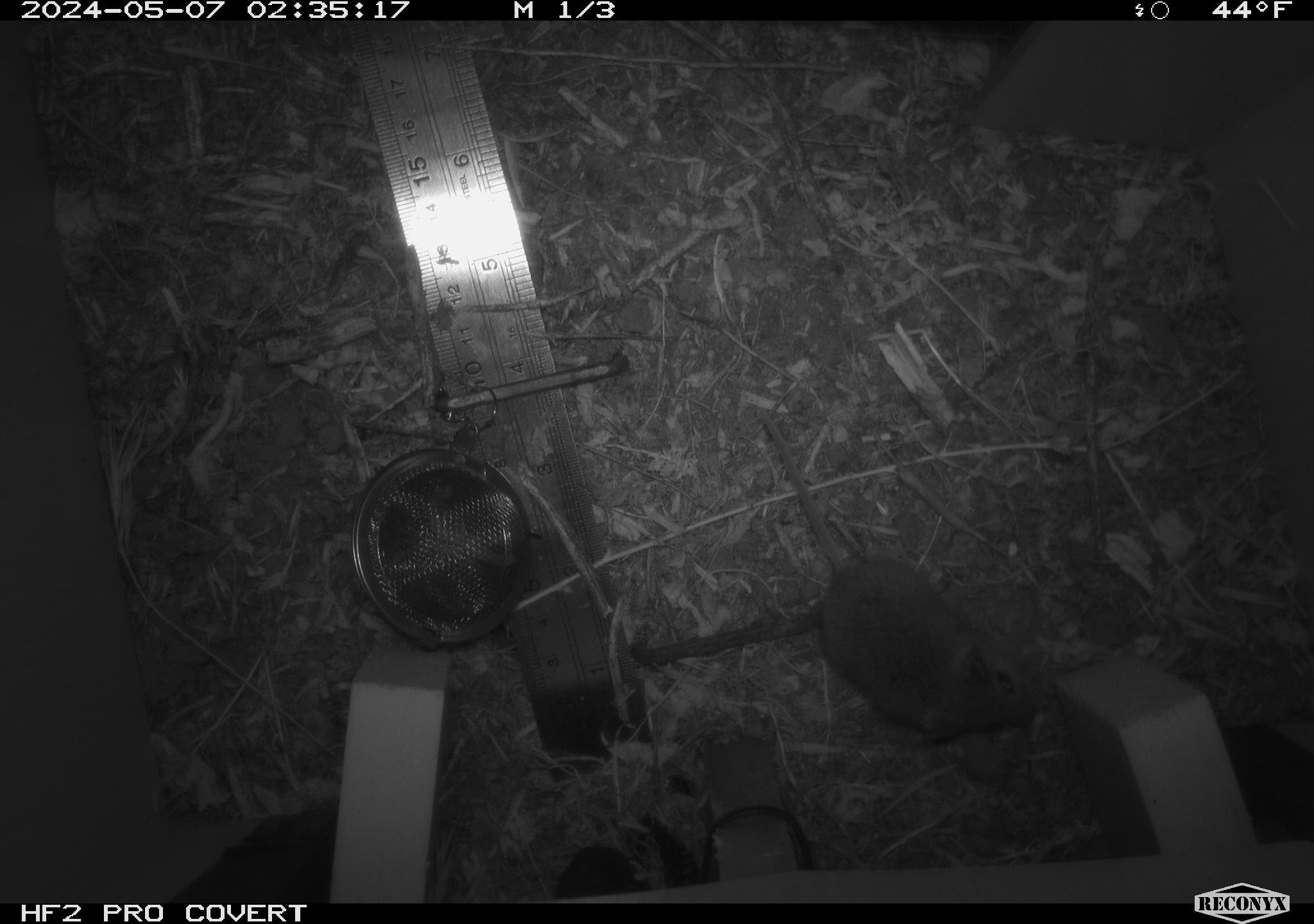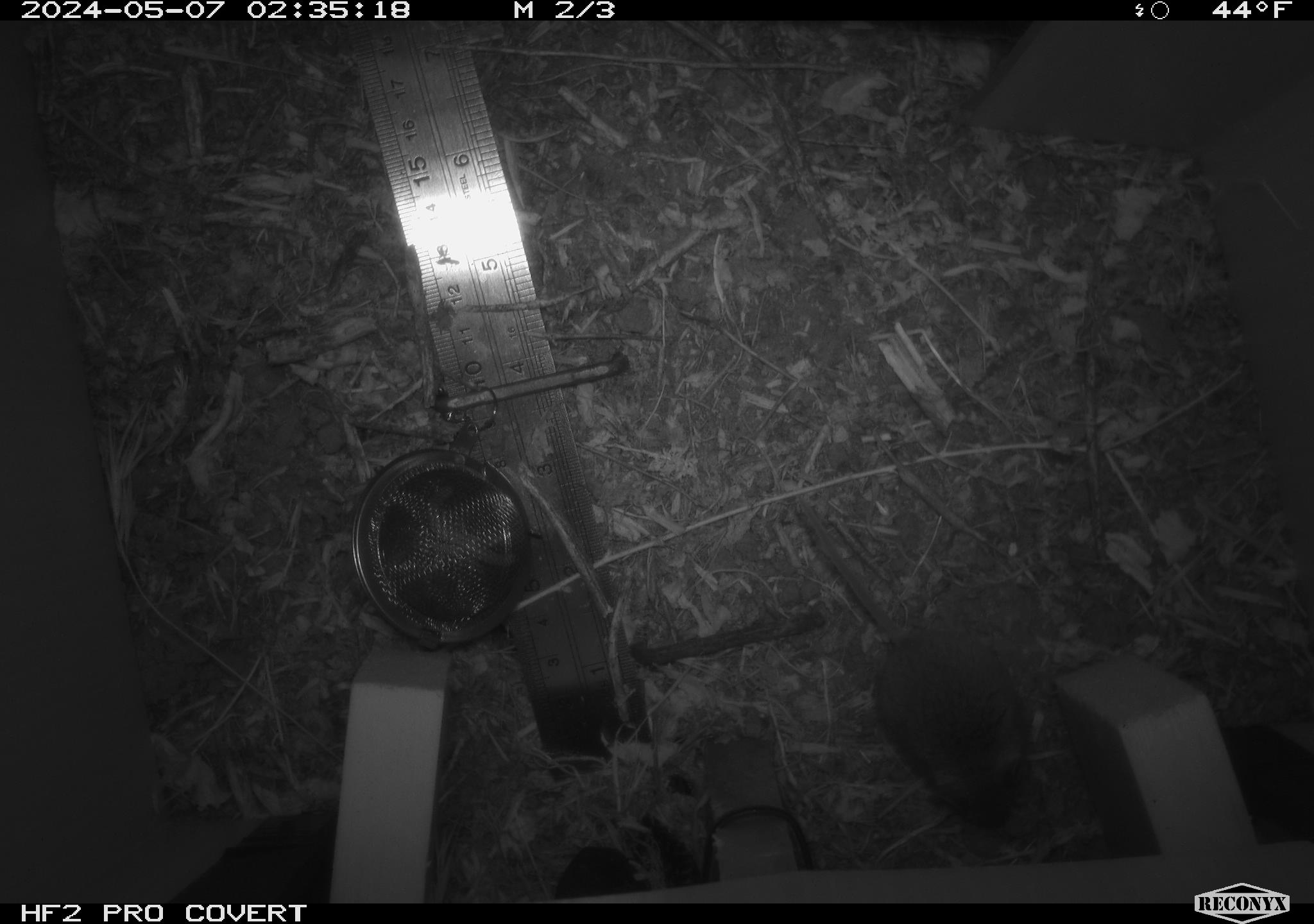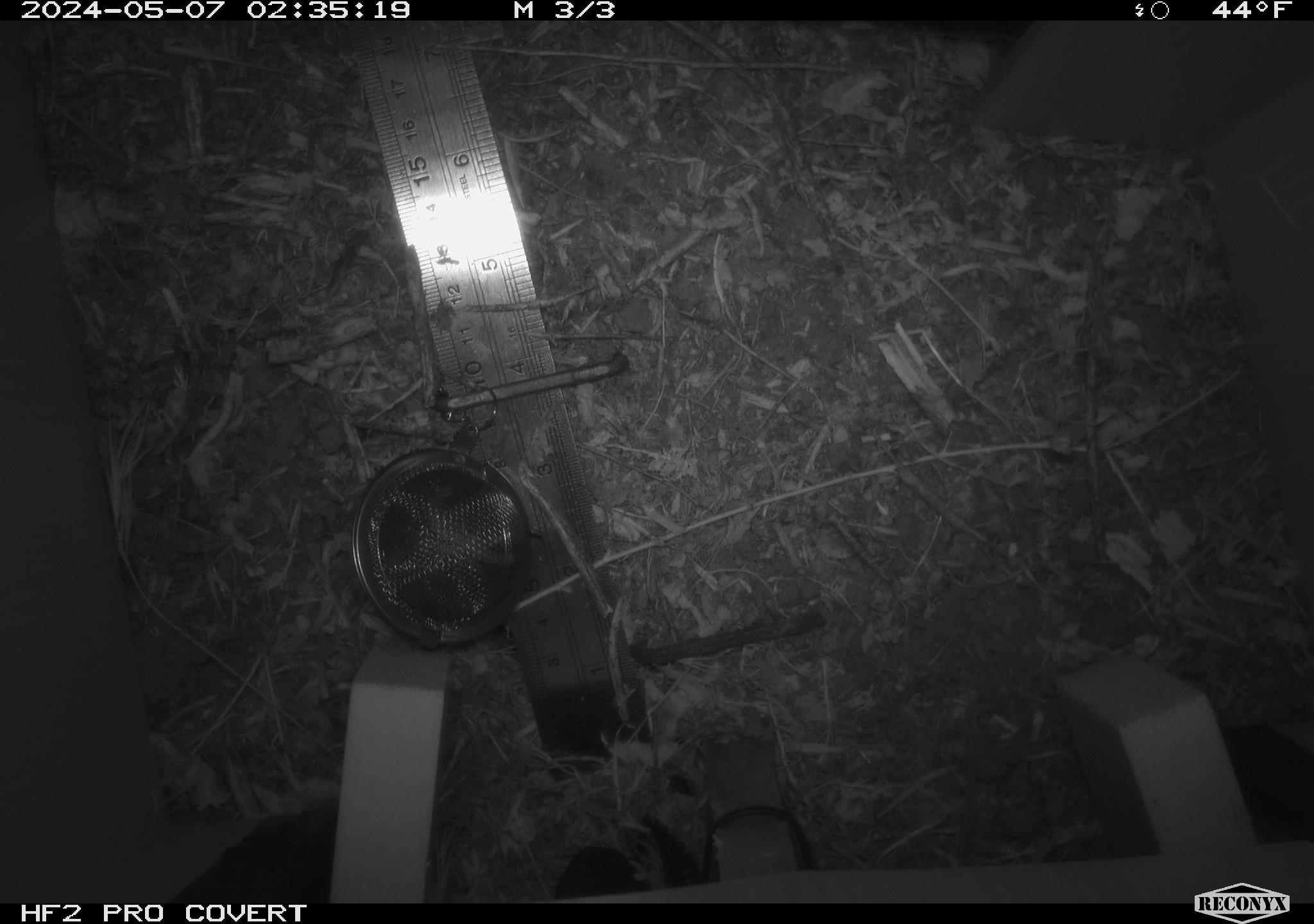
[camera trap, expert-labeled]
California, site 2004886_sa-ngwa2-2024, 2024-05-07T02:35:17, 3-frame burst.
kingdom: Animalia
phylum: Chordata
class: Mammalia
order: Rodentia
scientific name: Rodentia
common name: mouse species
Mouse species (Rodentia).